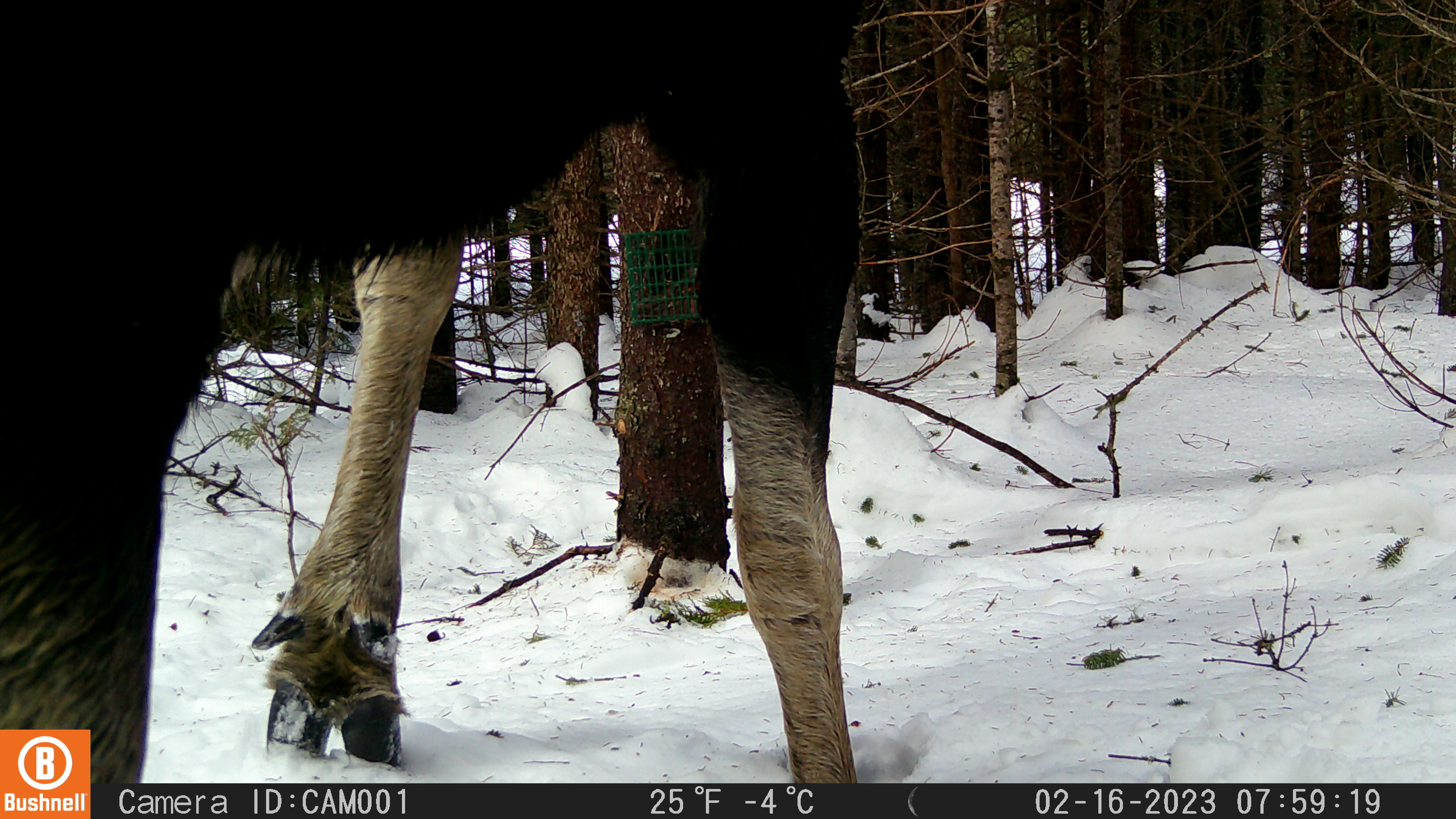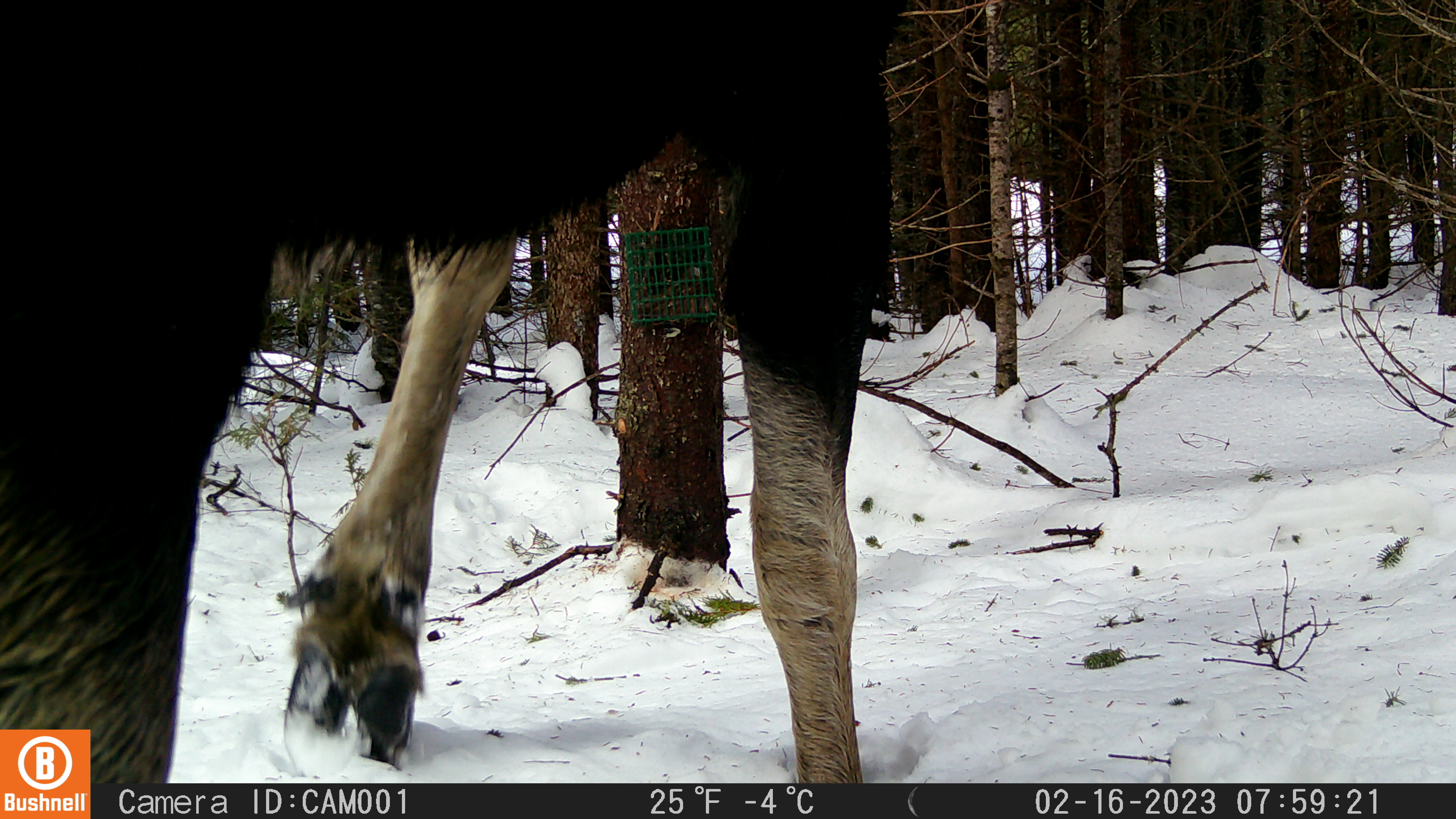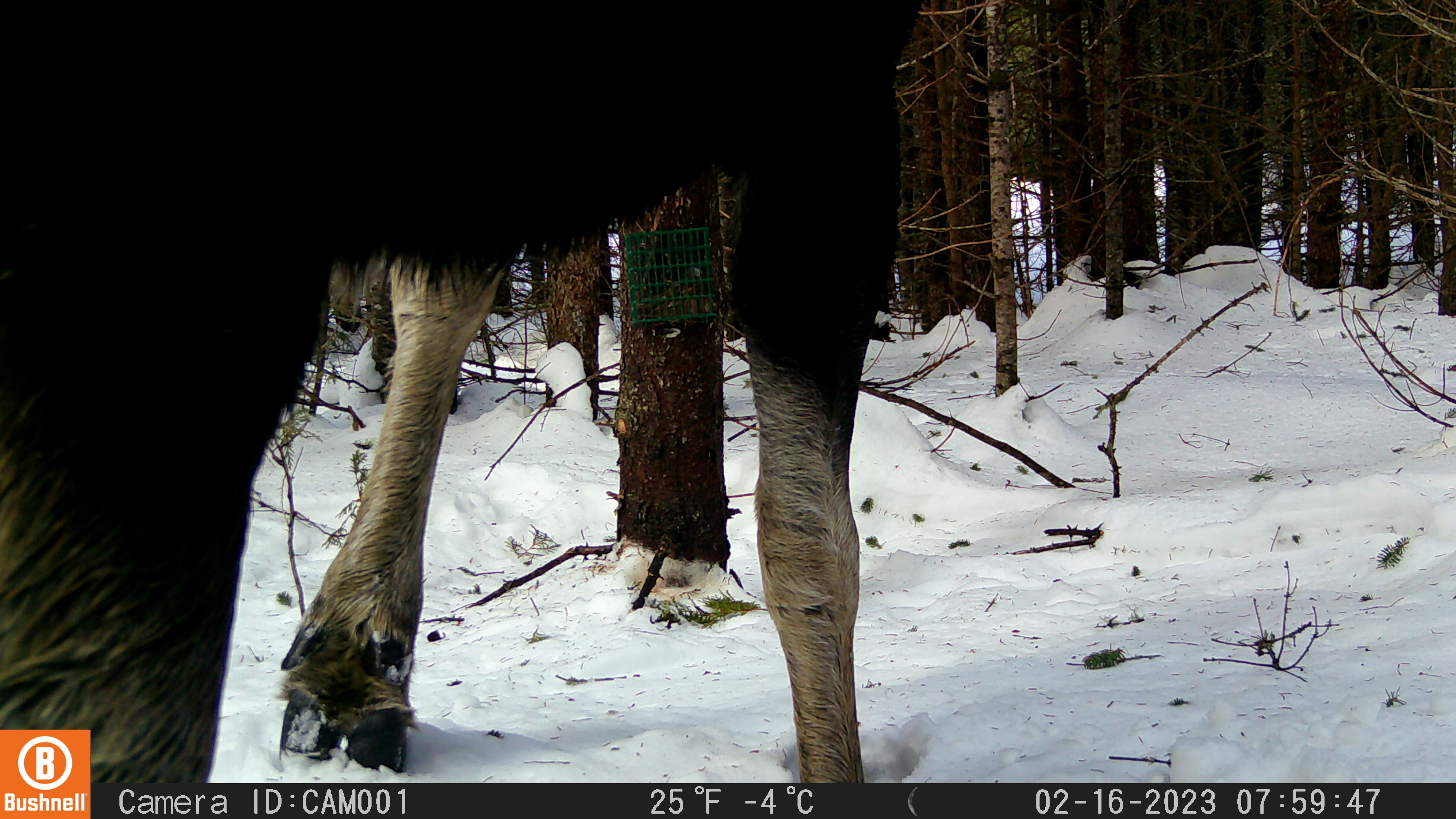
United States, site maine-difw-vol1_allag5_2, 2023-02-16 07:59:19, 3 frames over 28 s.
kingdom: Animalia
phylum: Chordata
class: Mammalia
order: Artiodactyla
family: Cervidae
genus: Alces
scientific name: Alces alces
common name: moose